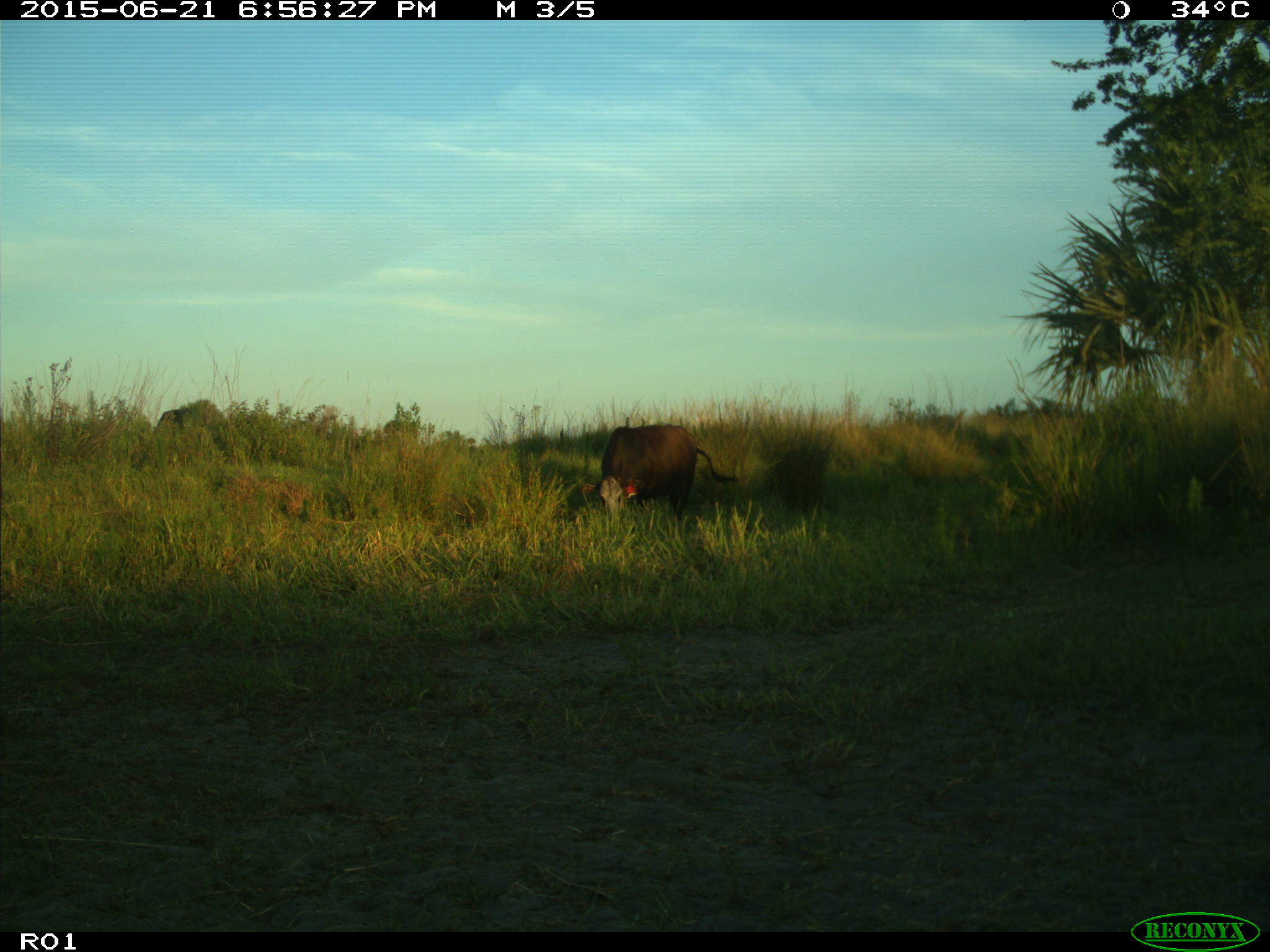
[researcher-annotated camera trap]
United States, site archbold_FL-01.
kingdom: Animalia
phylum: Chordata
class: Mammalia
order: Artiodactyla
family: Bovidae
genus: Bos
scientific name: Bos taurus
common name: domestic cow